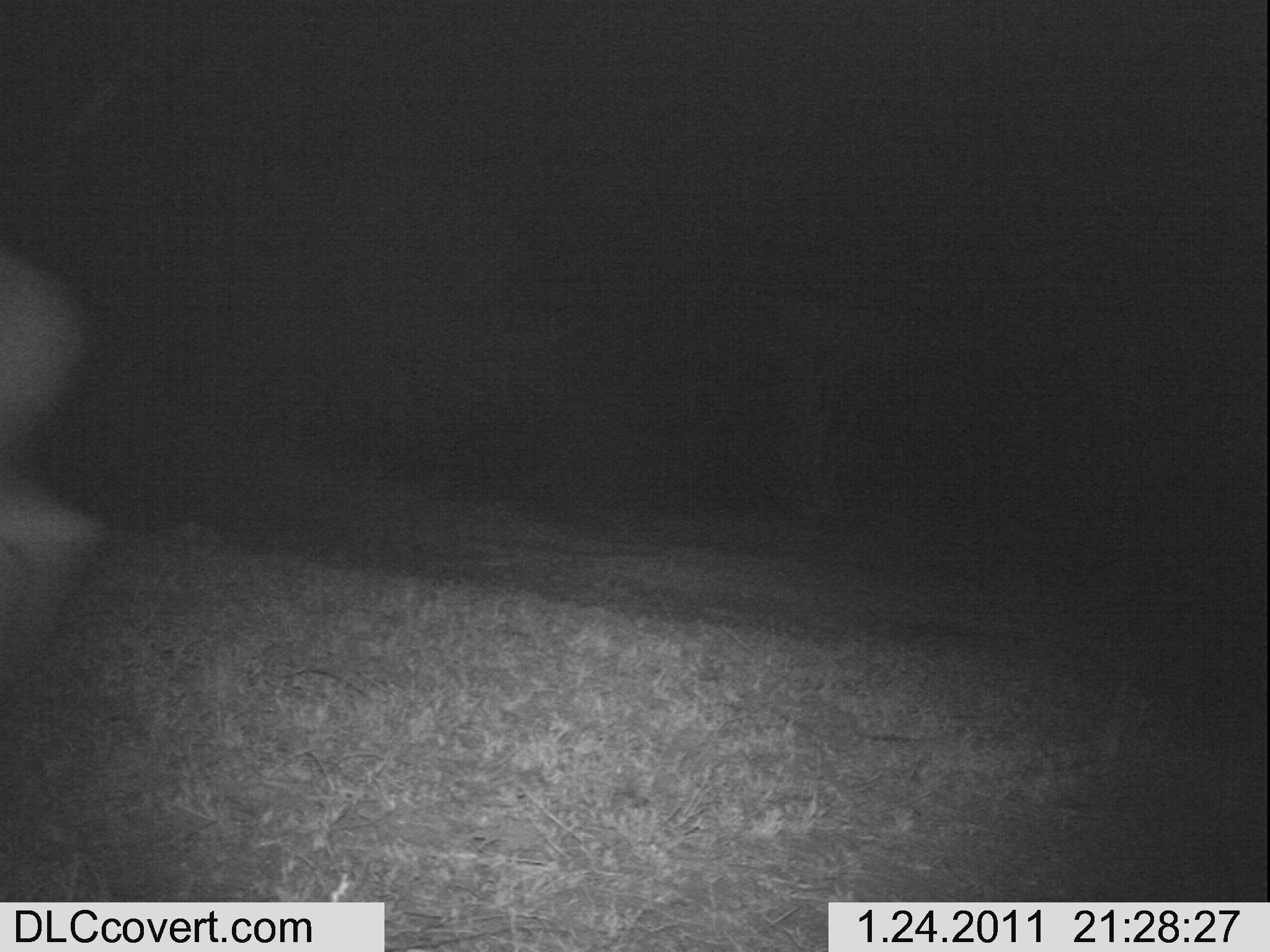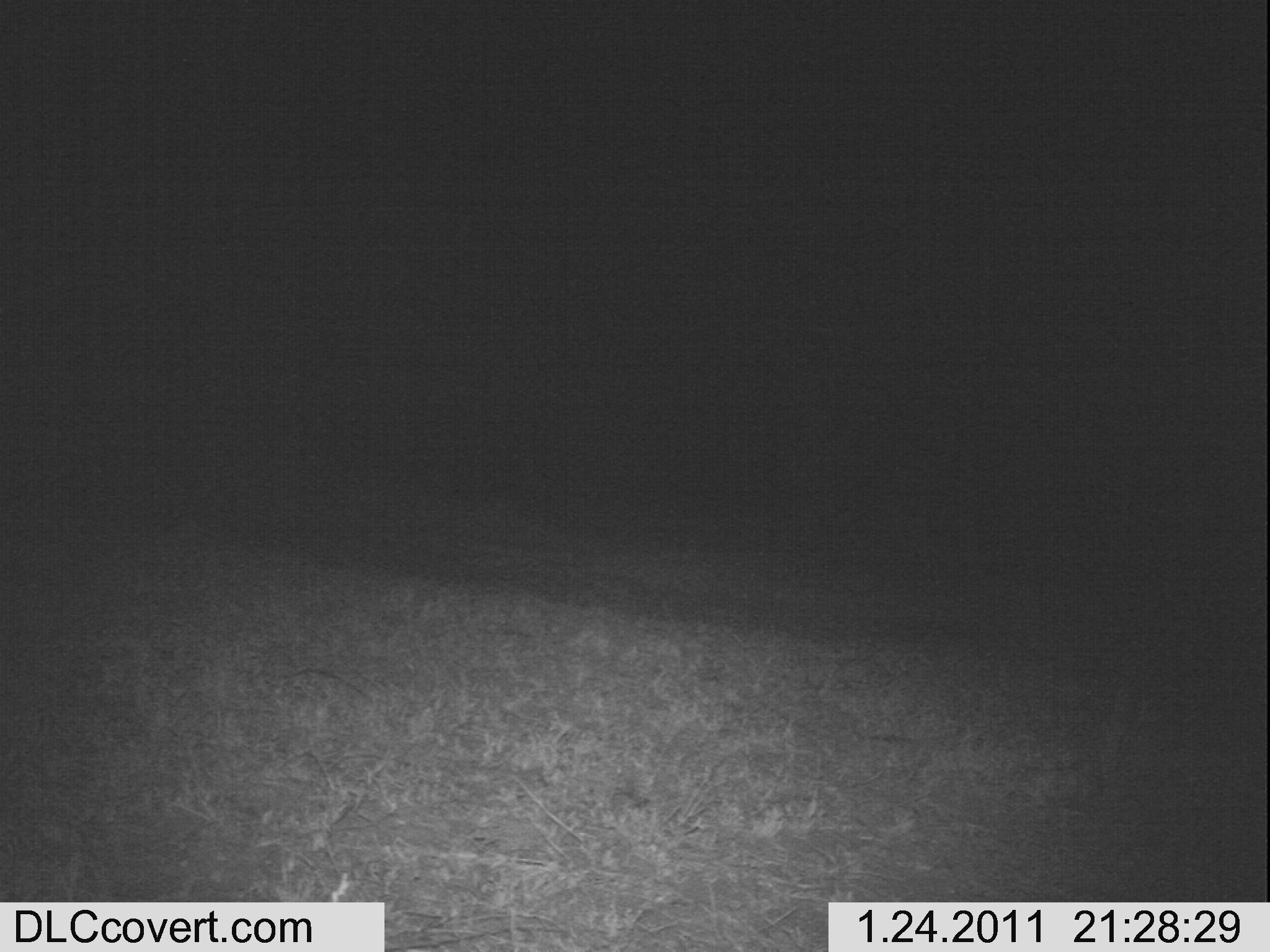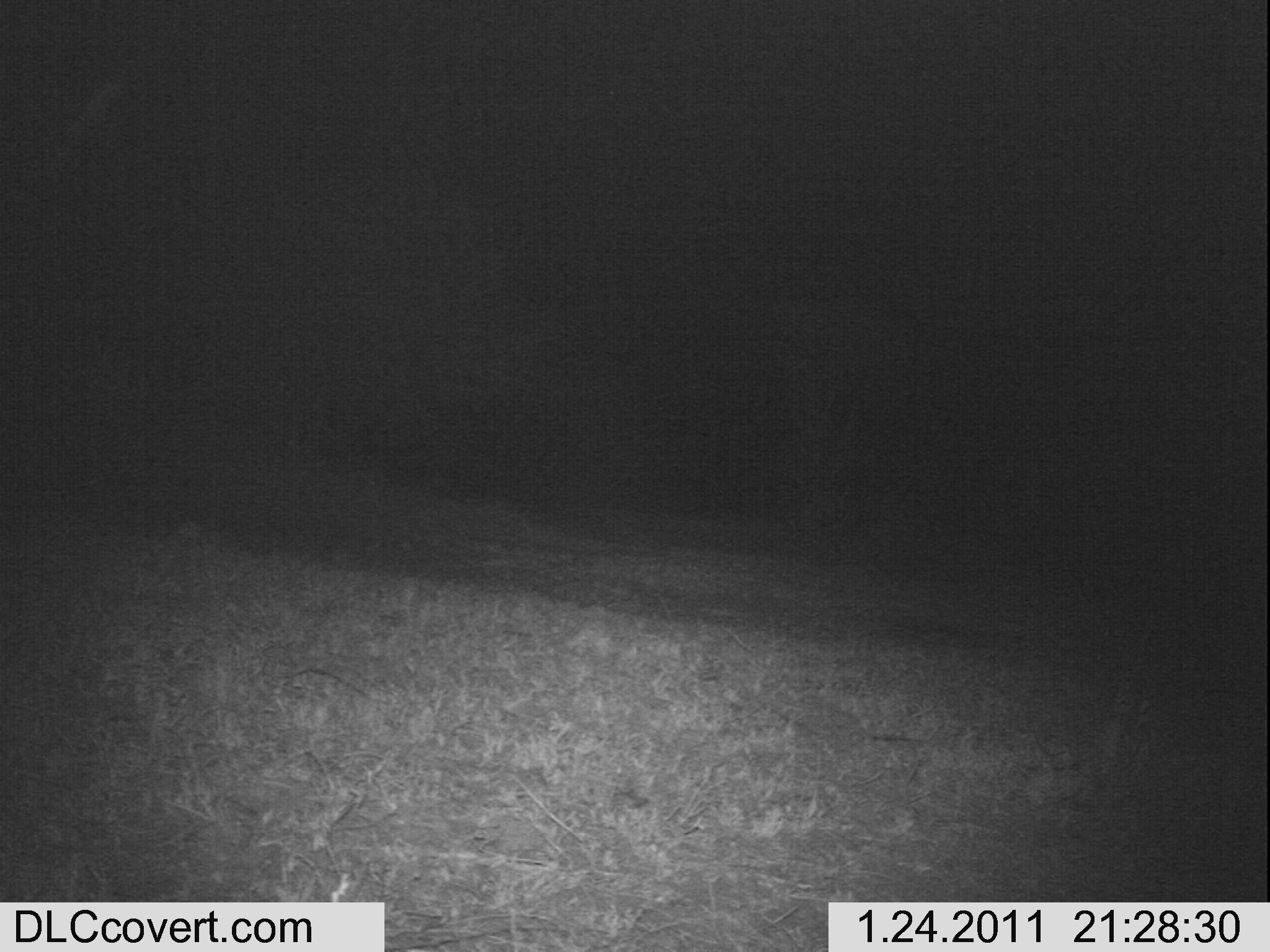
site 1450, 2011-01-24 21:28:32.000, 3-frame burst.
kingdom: Animalia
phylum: Chordata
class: Mammalia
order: Artiodactyla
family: Bovidae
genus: Aepyceros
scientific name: Aepyceros melampus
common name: impala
Aepyceros melampus (impala), count 1.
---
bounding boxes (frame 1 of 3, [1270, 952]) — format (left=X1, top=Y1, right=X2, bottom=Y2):
aepyceros melampus: (left=0, top=240, right=112, bottom=697)